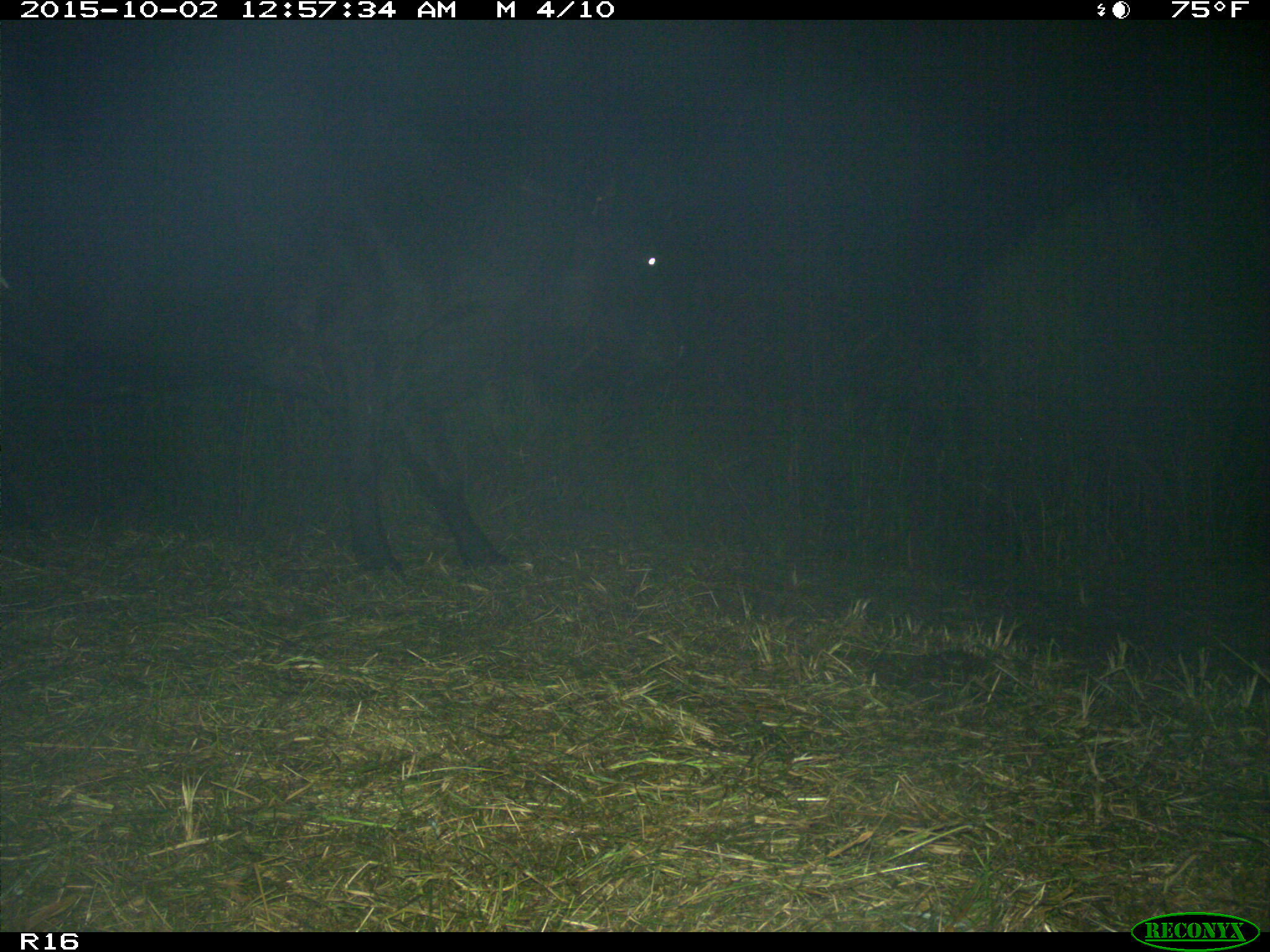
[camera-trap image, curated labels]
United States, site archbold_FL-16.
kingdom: Animalia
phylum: Chordata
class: Mammalia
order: Artiodactyla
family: Bovidae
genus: Bos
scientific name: Bos taurus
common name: domestic cow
Bos taurus (domestic cow).